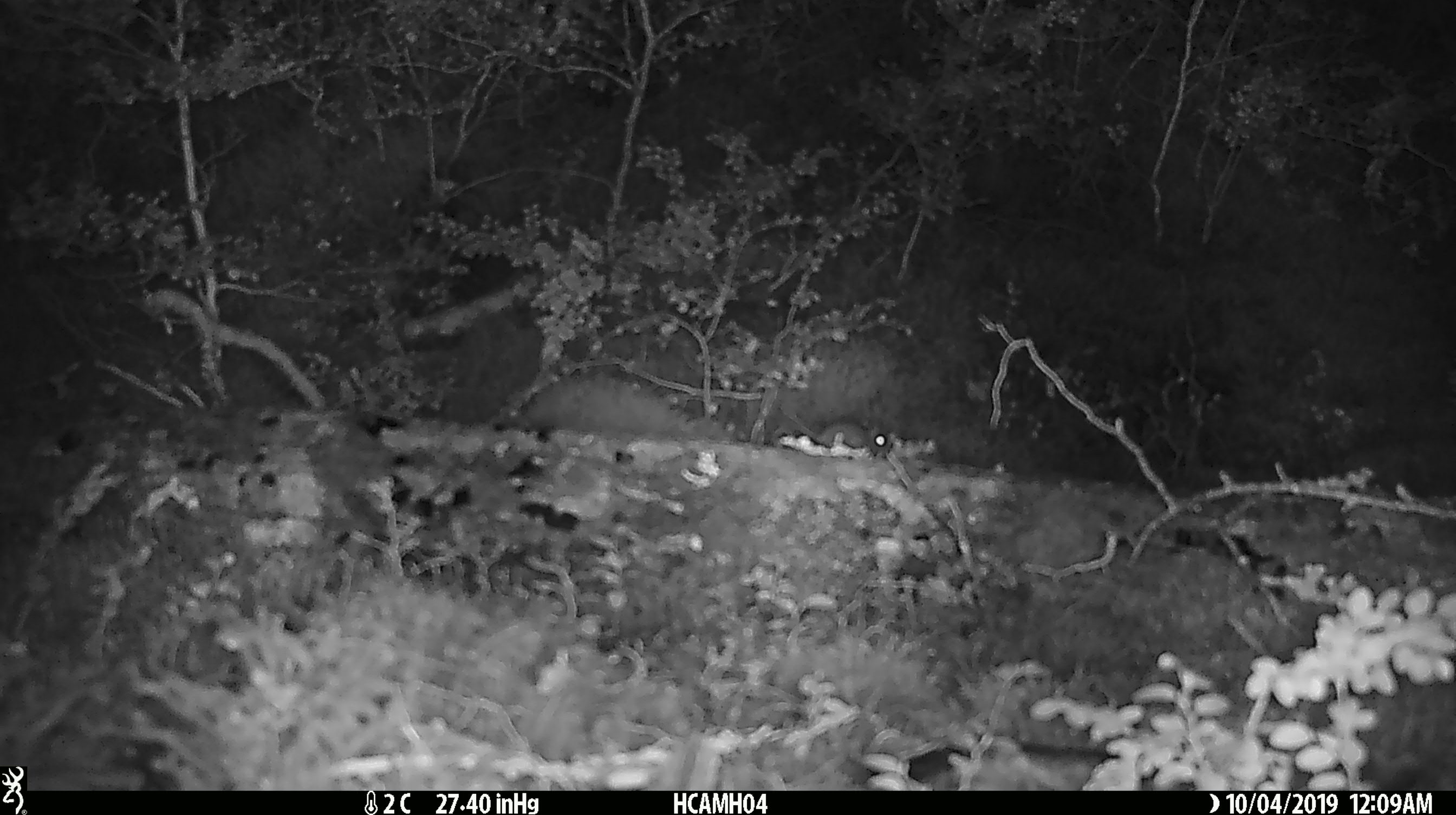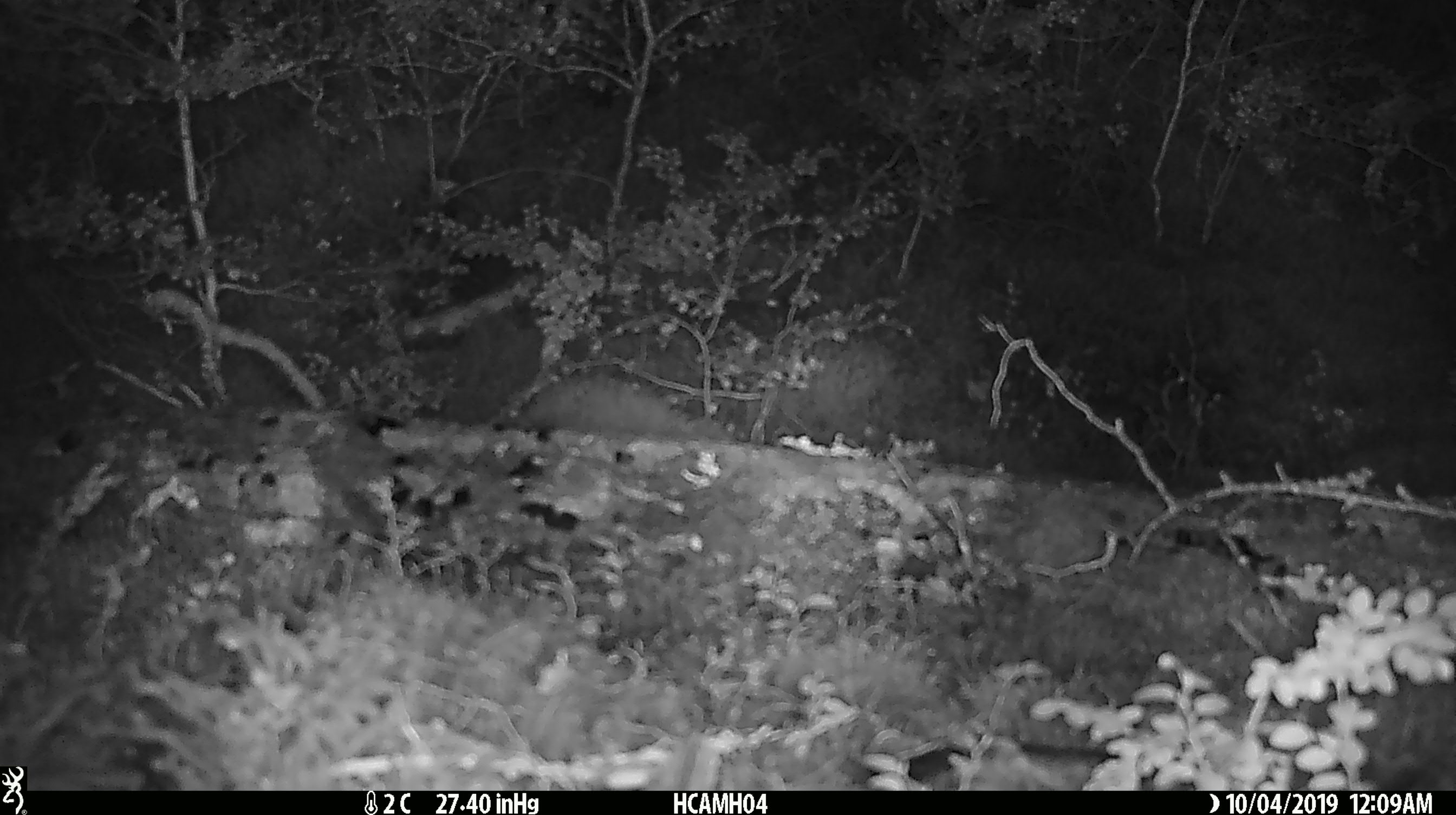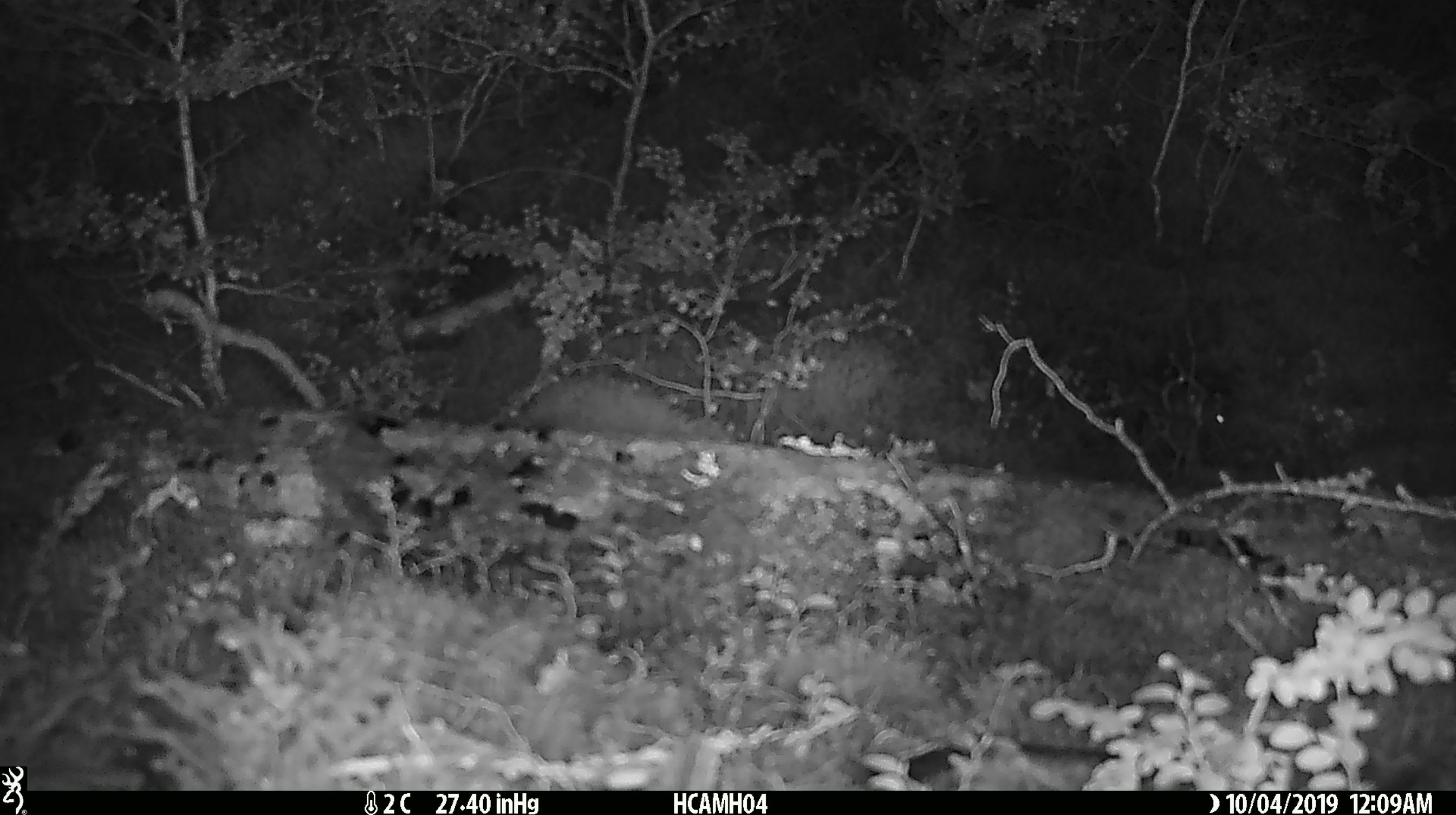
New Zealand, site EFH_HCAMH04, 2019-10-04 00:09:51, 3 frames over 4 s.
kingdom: Animalia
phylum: Chordata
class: Mammalia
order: Rodentia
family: Muridae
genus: Mus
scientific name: Mus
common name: mouse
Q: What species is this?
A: Mouse (Mus).